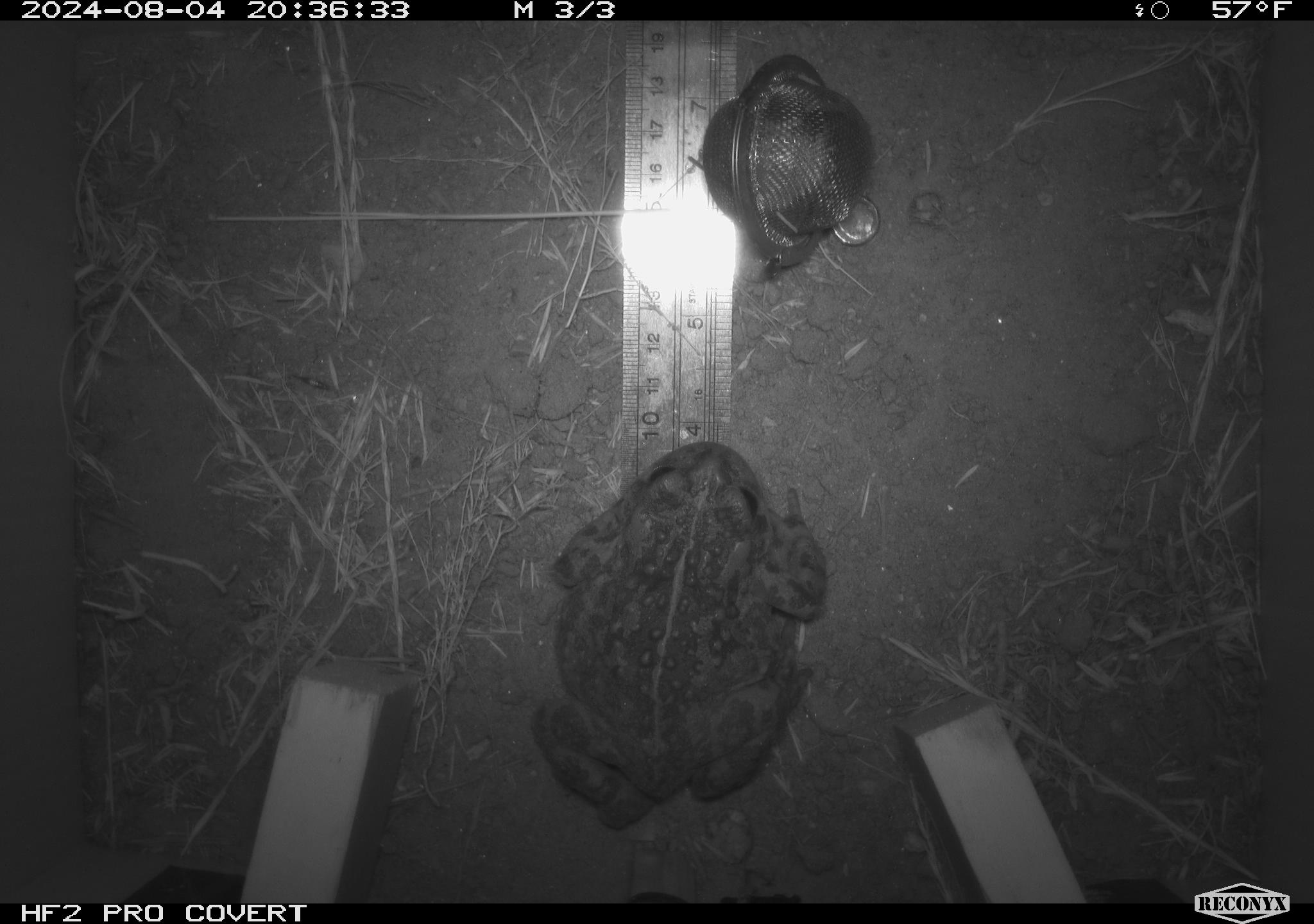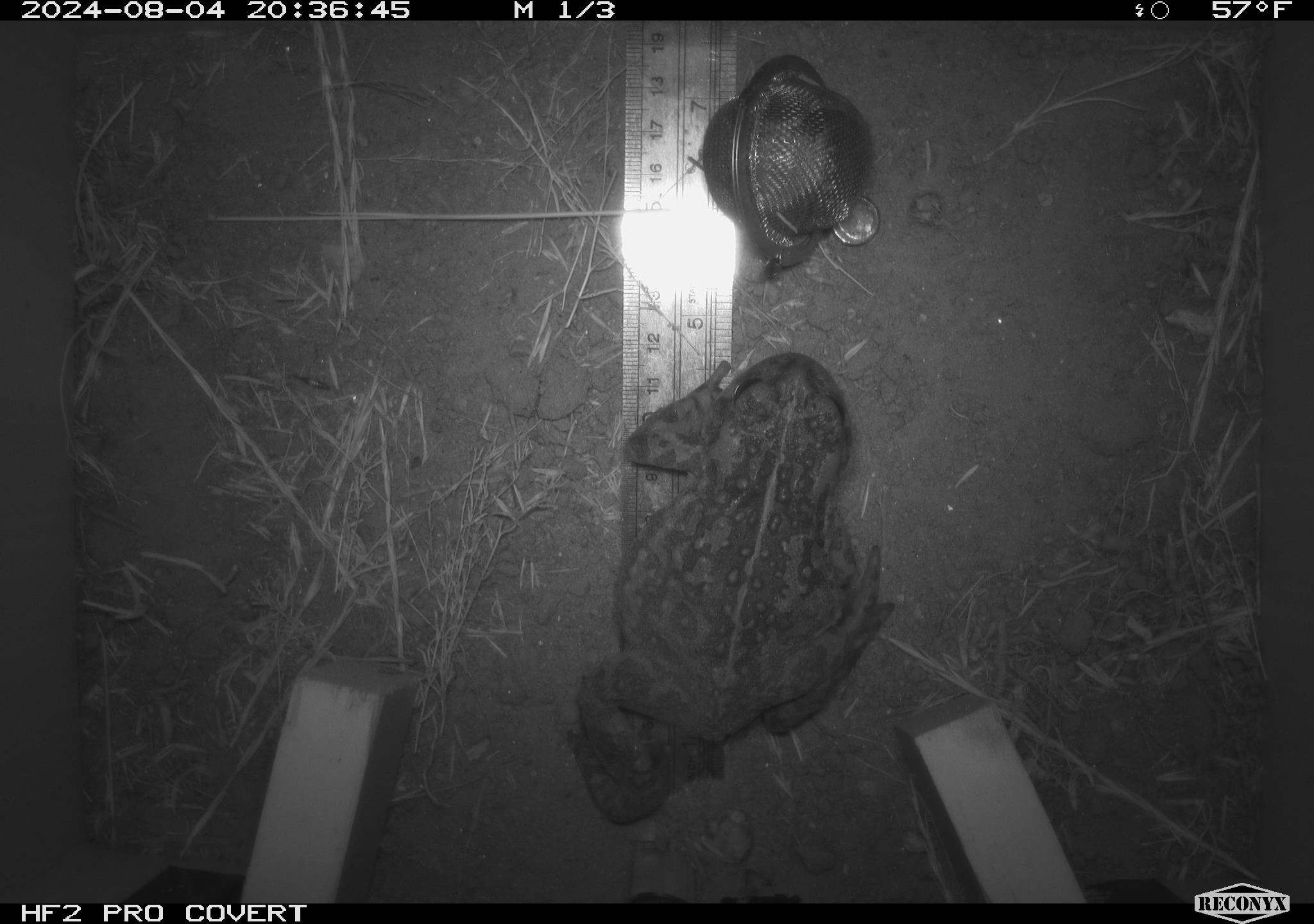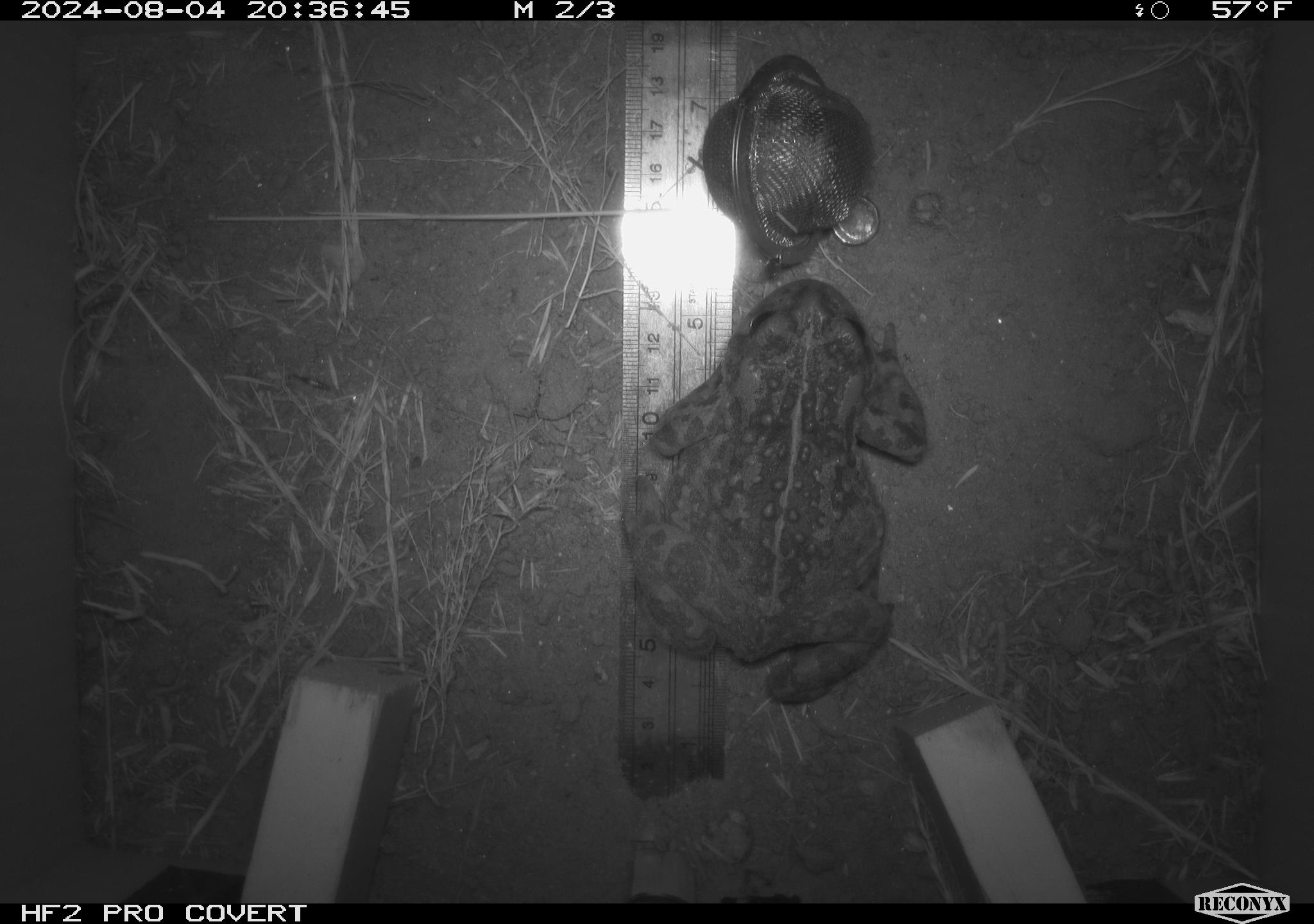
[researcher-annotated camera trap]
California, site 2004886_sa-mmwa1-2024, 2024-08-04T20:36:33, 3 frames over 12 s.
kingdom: Animalia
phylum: Chordata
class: Amphibia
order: Anura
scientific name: Anura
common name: frogs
Frogs (Anura).